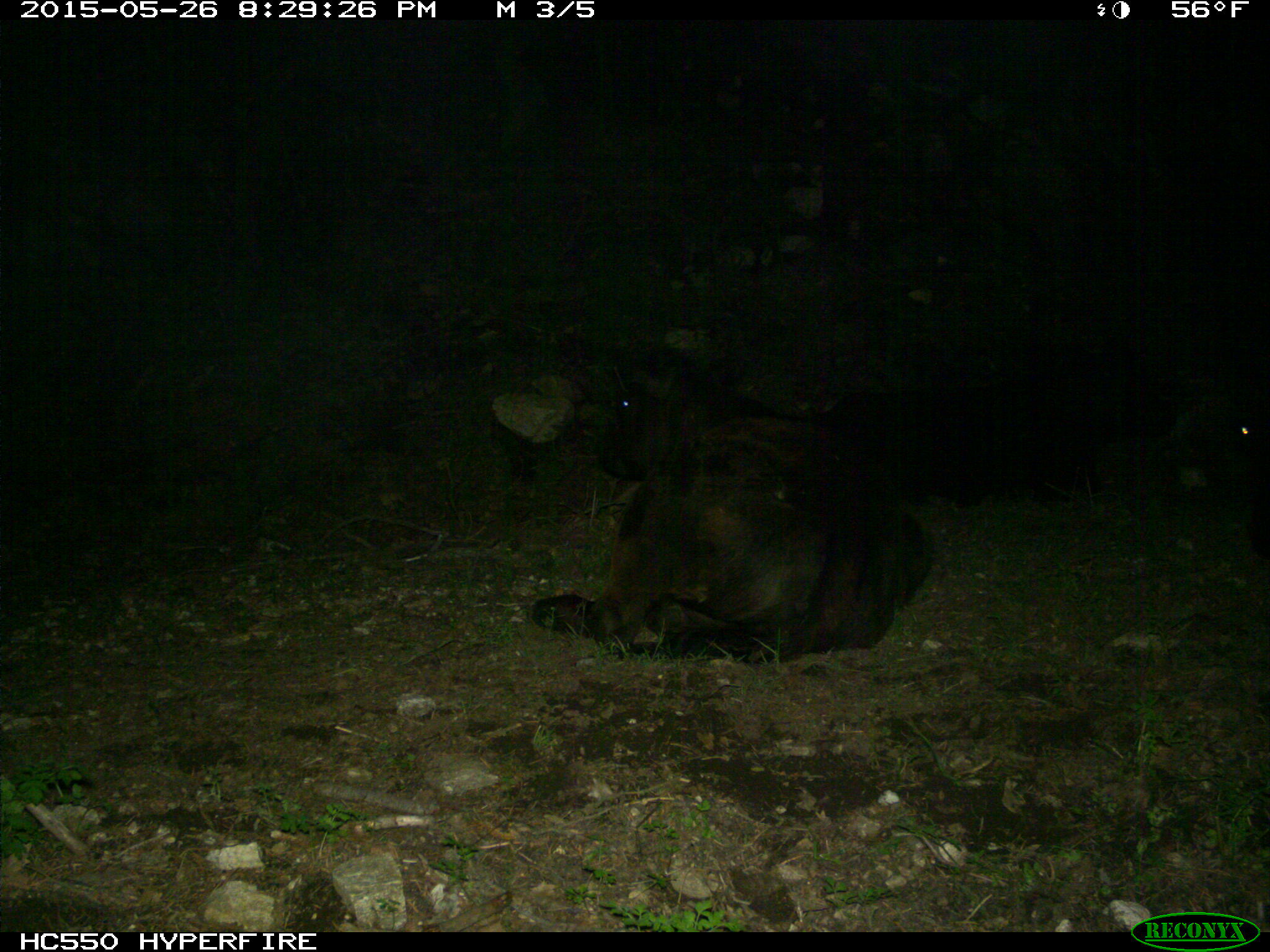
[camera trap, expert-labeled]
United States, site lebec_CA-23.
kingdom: Animalia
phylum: Chordata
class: Mammalia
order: Artiodactyla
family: Bovidae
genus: Bos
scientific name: Bos taurus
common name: domestic cow